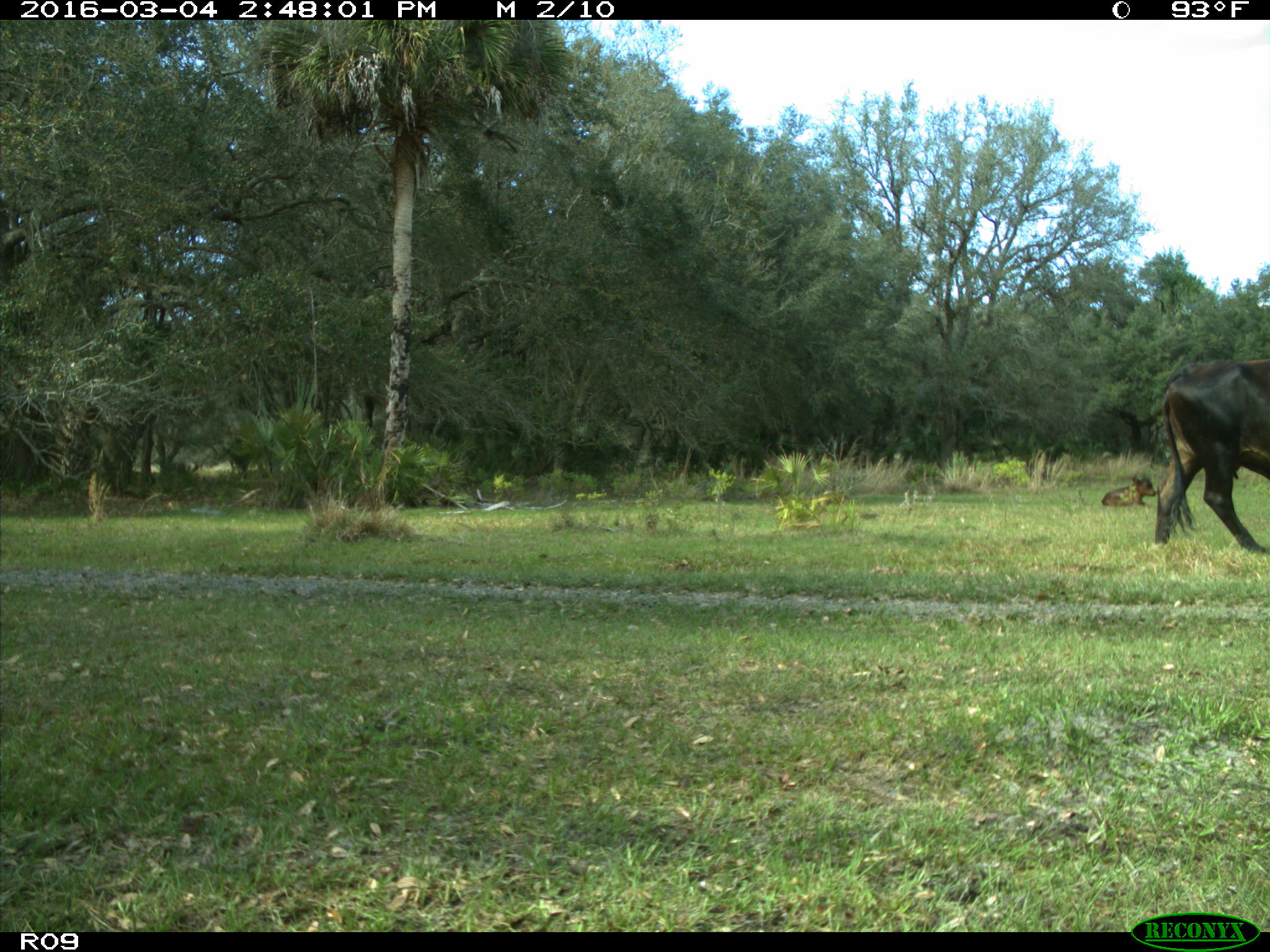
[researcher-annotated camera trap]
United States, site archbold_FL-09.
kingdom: Animalia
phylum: Chordata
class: Mammalia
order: Artiodactyla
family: Bovidae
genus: Bos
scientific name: Bos taurus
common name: domestic cow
Bos taurus (domestic cow).